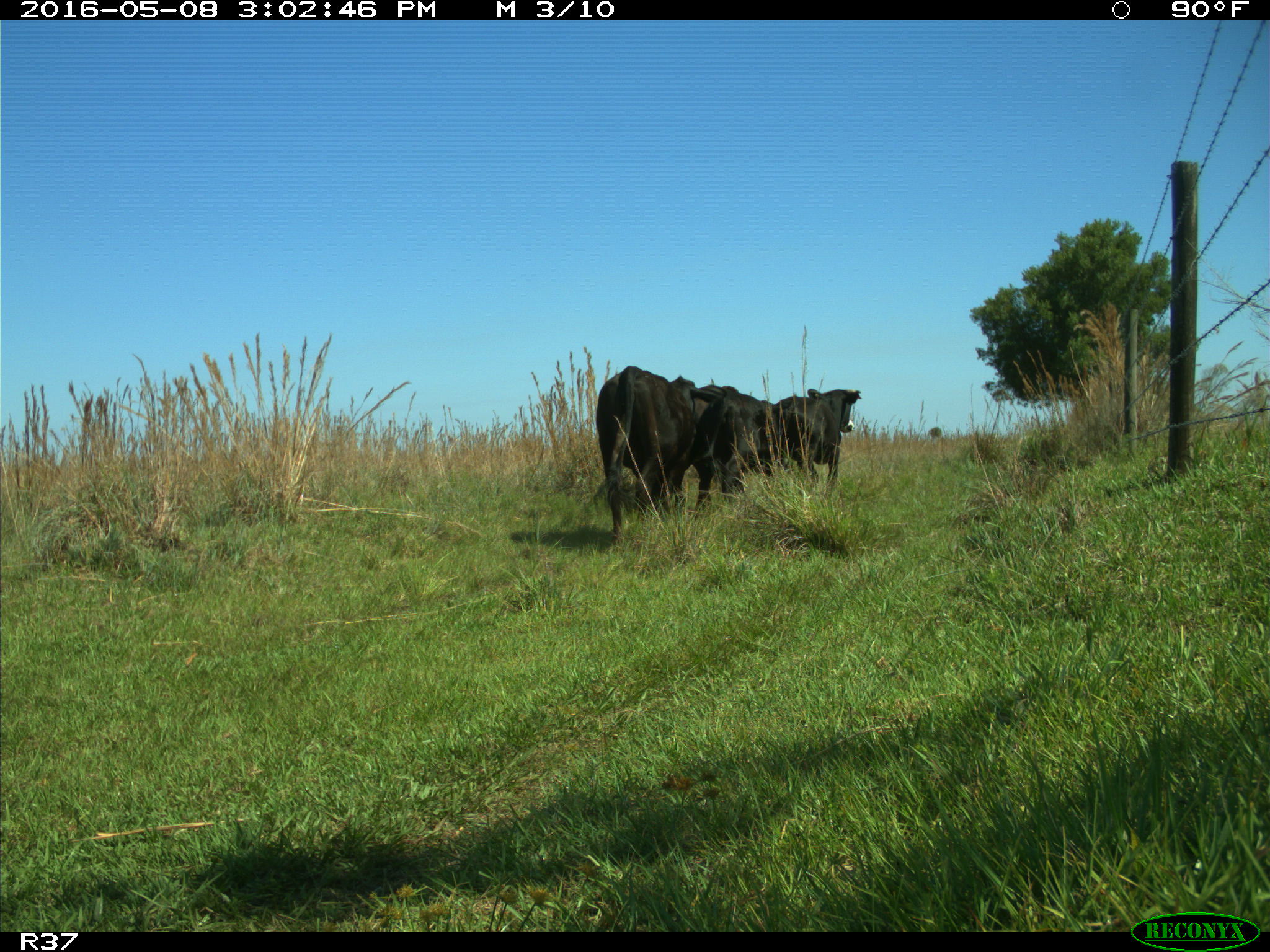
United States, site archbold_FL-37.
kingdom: Animalia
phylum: Chordata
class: Mammalia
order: Artiodactyla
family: Bovidae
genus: Bos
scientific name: Bos taurus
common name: domestic cow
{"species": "Bos taurus (domestic cow)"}